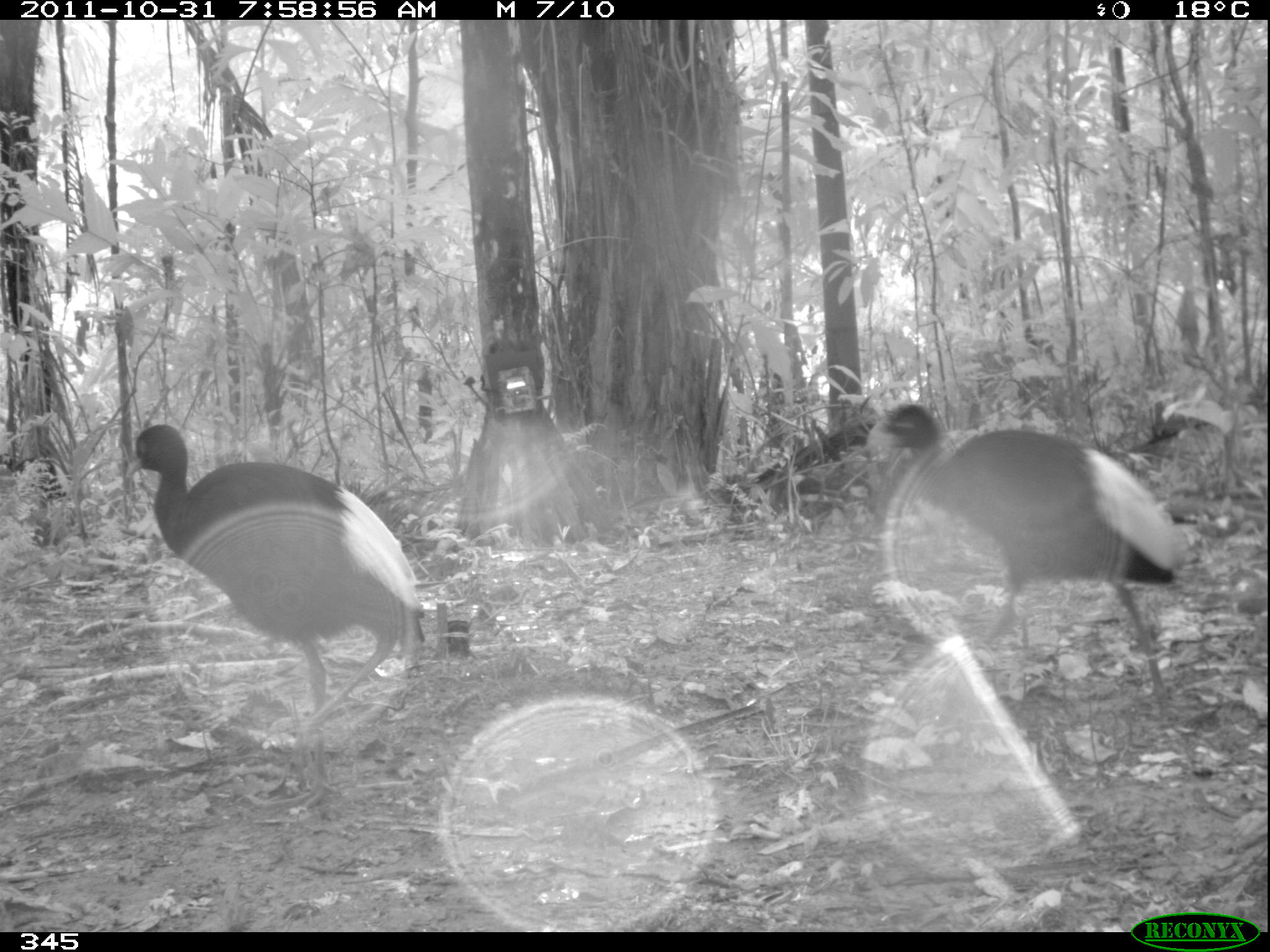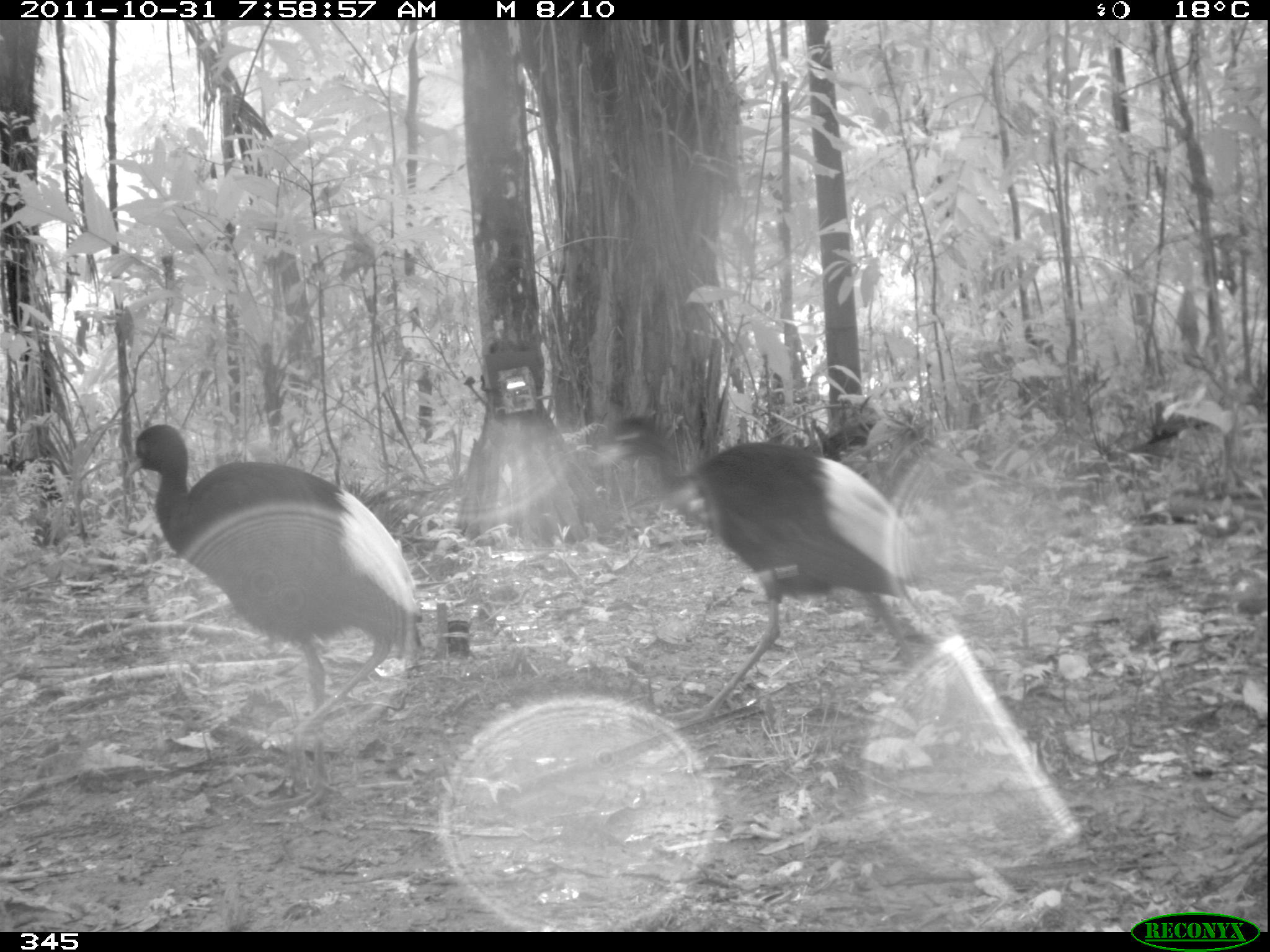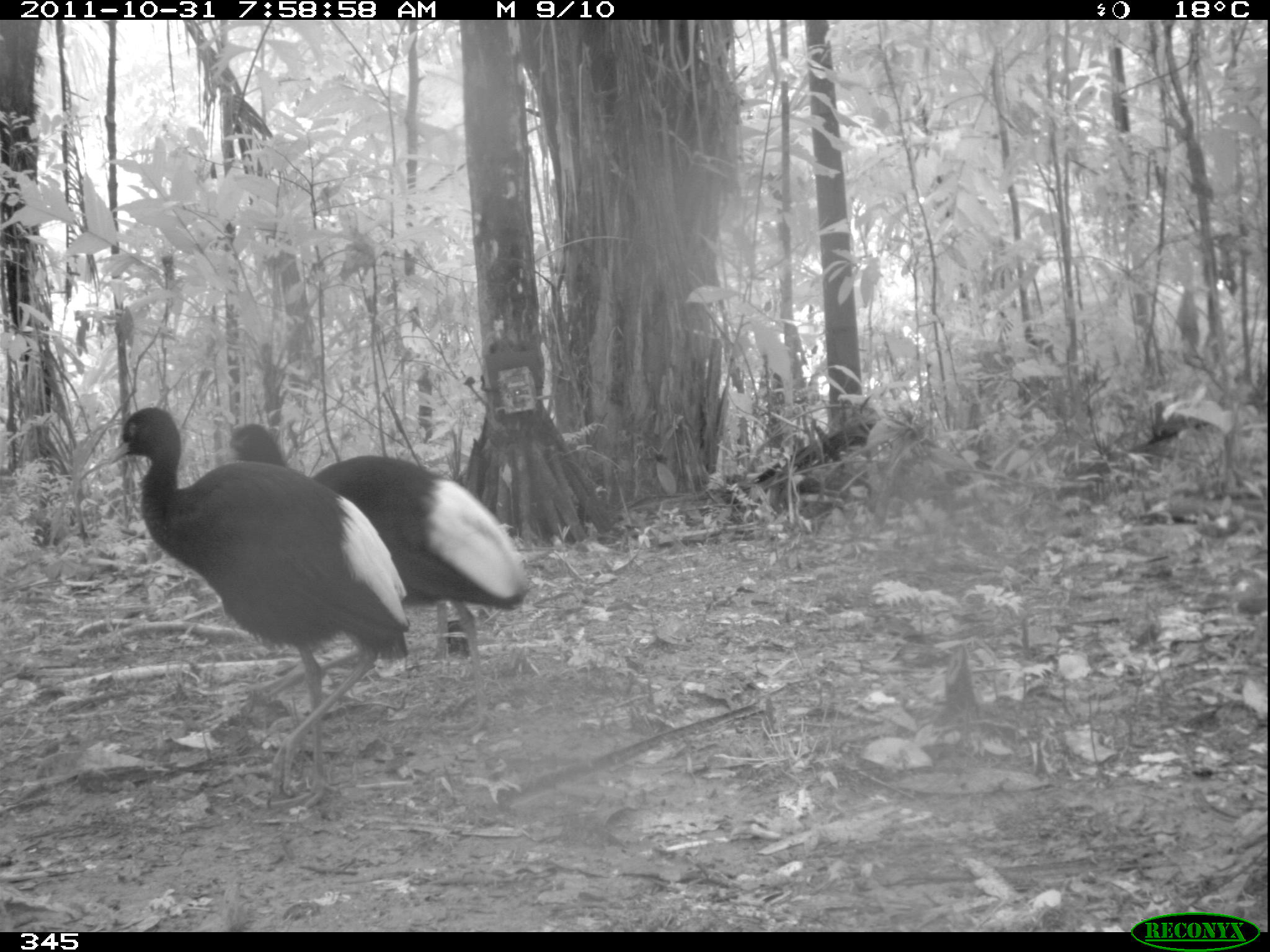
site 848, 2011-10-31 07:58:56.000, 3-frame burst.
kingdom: Animalia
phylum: Chordata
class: Aves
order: Gruiformes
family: Psophiidae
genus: Psophia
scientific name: Psophia leucoptera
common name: pale-winged trumpeter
Psophia leucoptera (pale-winged trumpeter).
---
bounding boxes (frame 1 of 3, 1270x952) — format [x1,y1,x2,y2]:
psophia leucoptera: [124,423,423,808]; [868,401,1192,717]; [0,453,69,506]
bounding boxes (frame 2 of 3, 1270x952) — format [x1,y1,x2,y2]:
psophia leucoptera: [124,424,422,807]; [593,416,920,722]; [0,452,67,510]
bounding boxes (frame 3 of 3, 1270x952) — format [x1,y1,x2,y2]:
psophia leucoptera: [105,406,410,813]; [217,422,530,744]